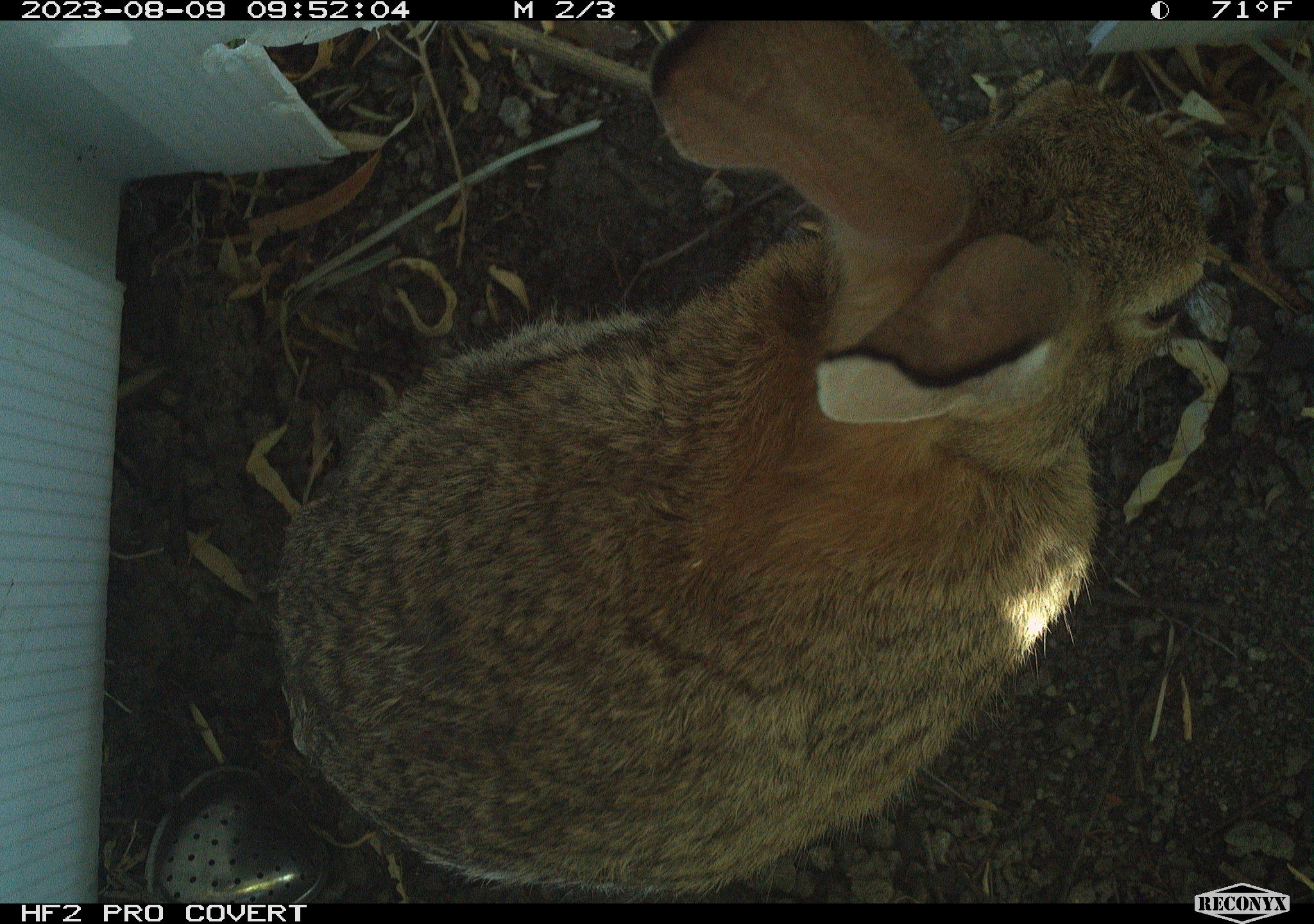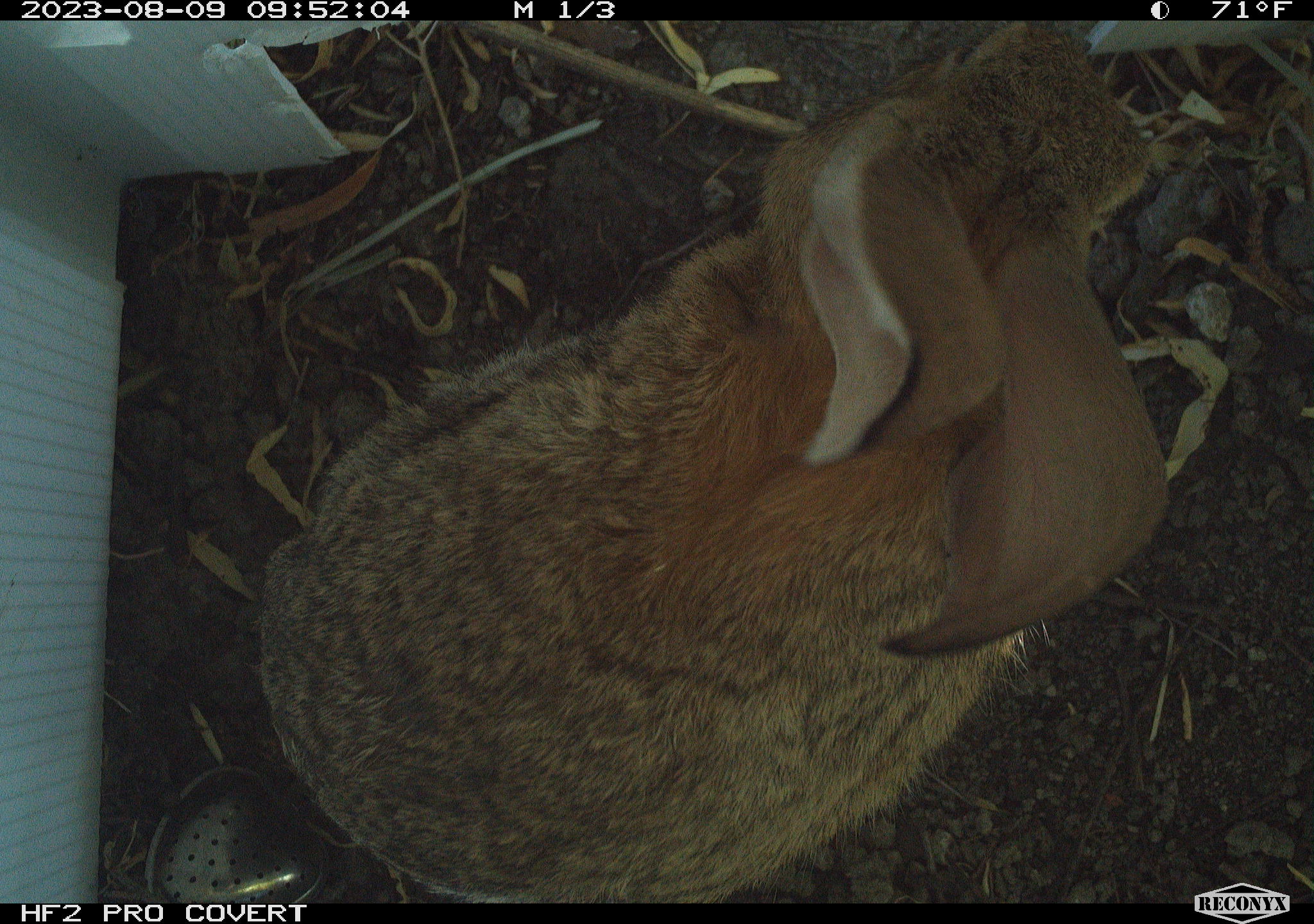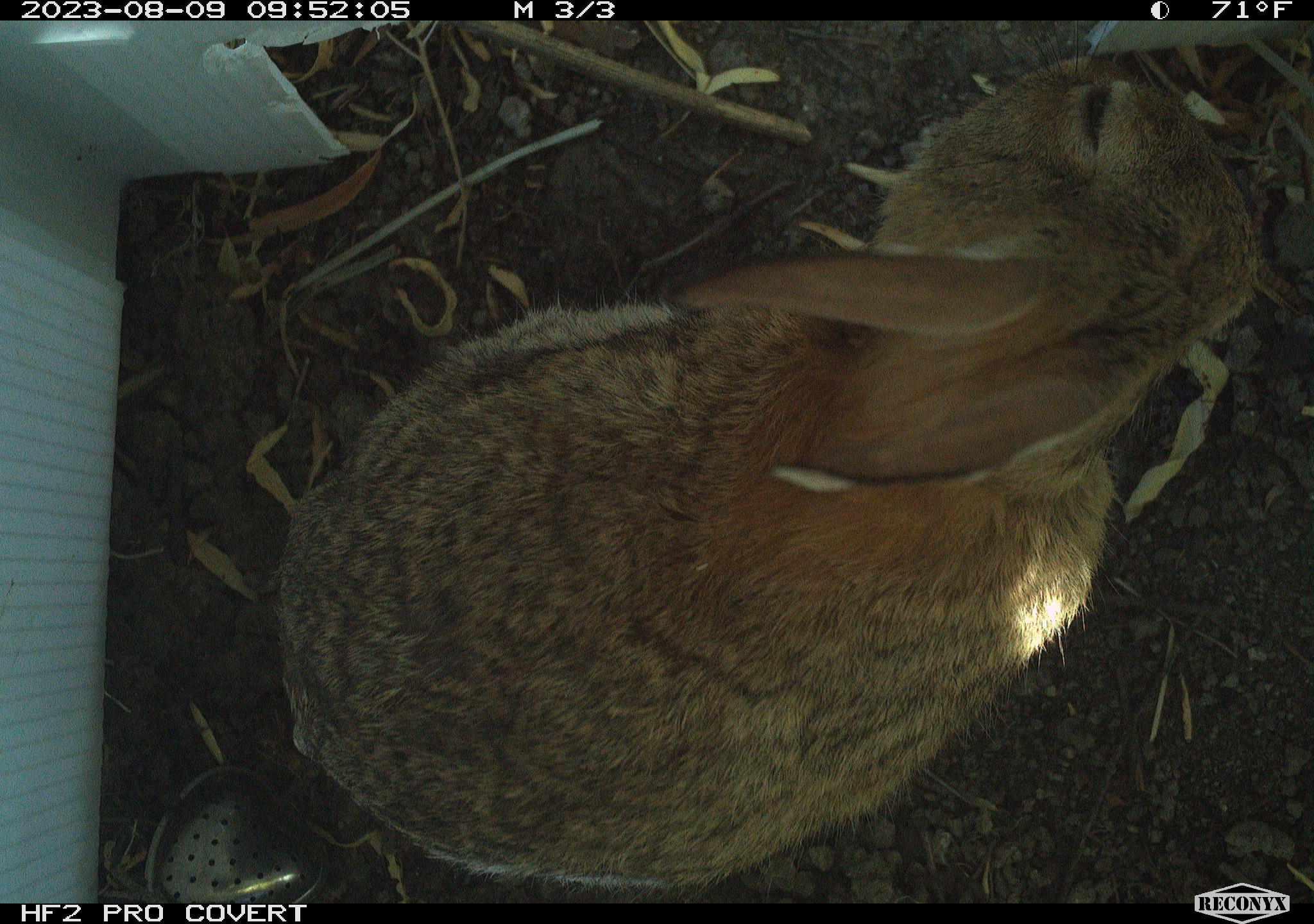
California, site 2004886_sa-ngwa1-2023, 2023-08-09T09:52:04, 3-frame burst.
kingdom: Animalia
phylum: Chordata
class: Mammalia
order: Lagomorpha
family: Leporidae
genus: Sylvilagus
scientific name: Sylvilagus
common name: cottontail rabbits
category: sylvilagus species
Sylvilagus species (cottontail rabbits) (Sylvilagus).